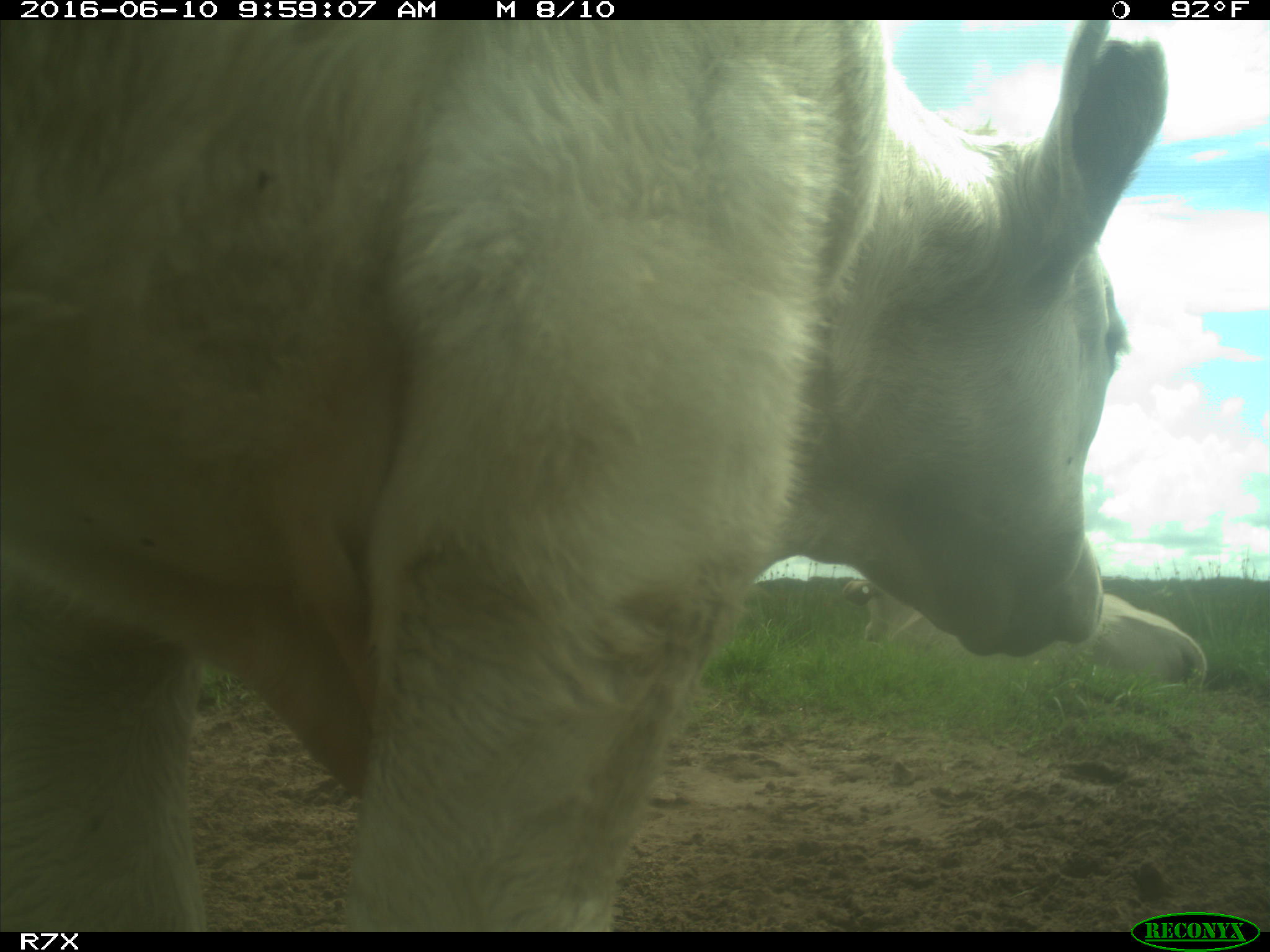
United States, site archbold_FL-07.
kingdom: Animalia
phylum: Chordata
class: Mammalia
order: Artiodactyla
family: Bovidae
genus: Bos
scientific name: Bos taurus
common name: domestic cow